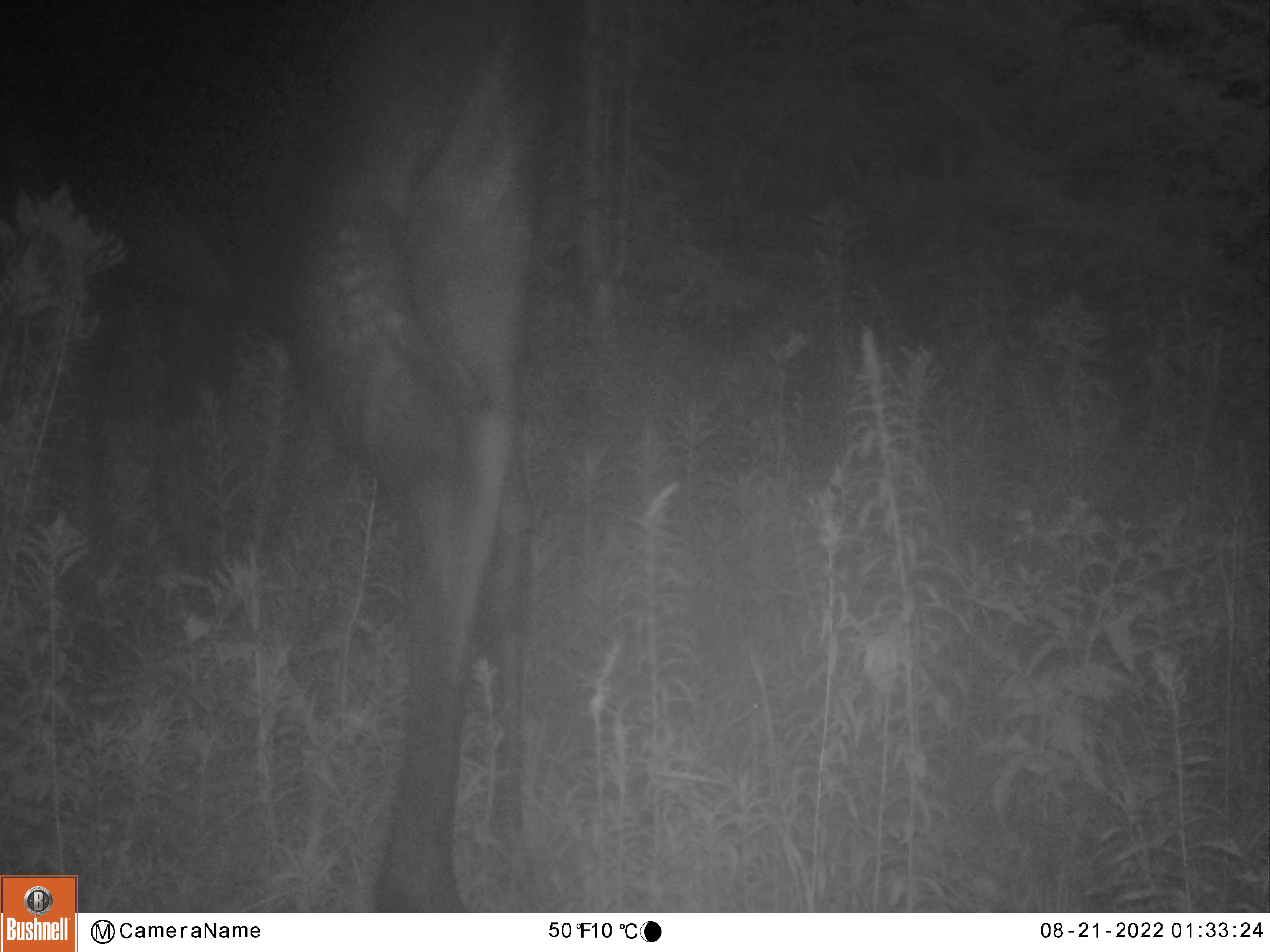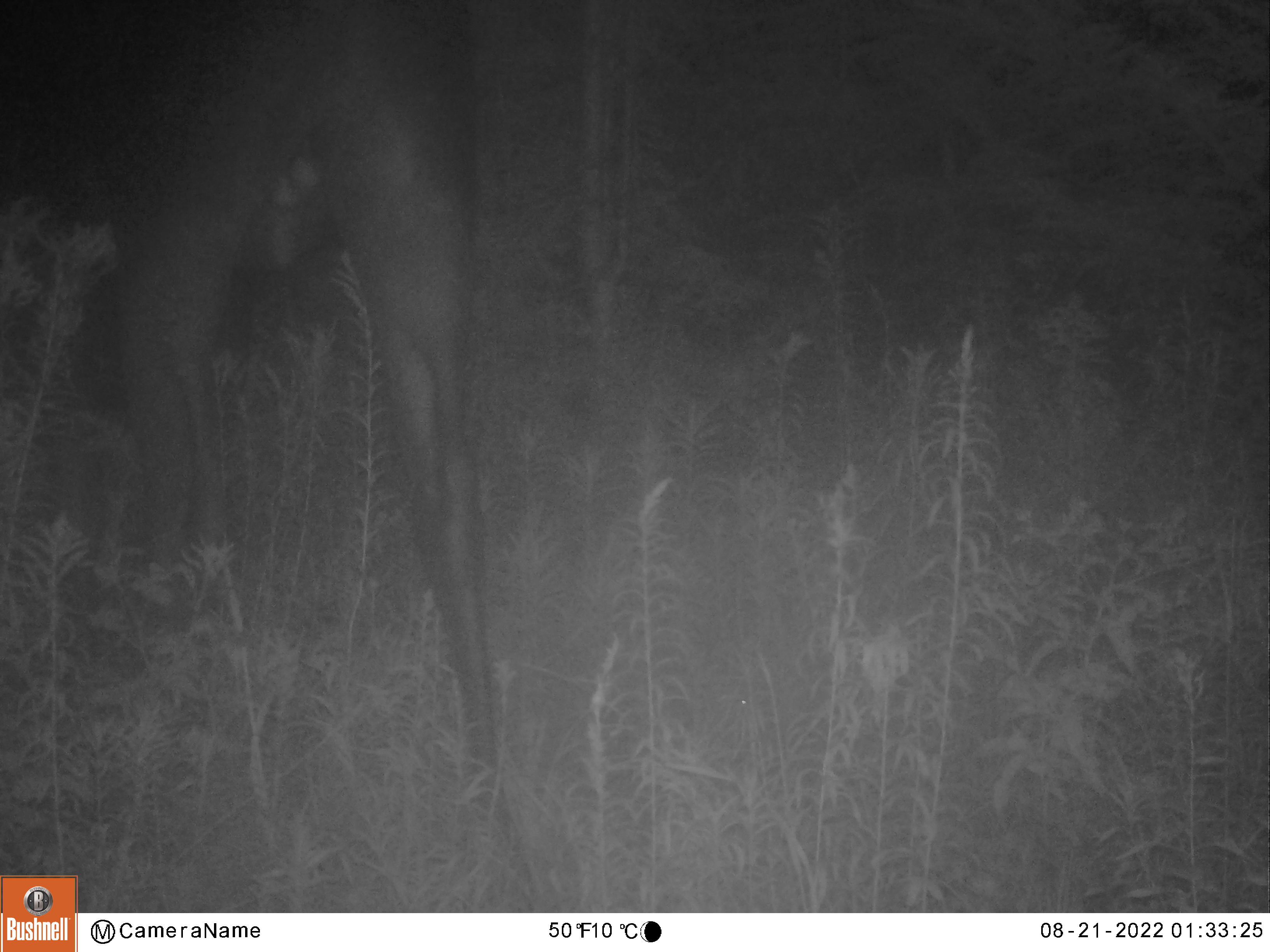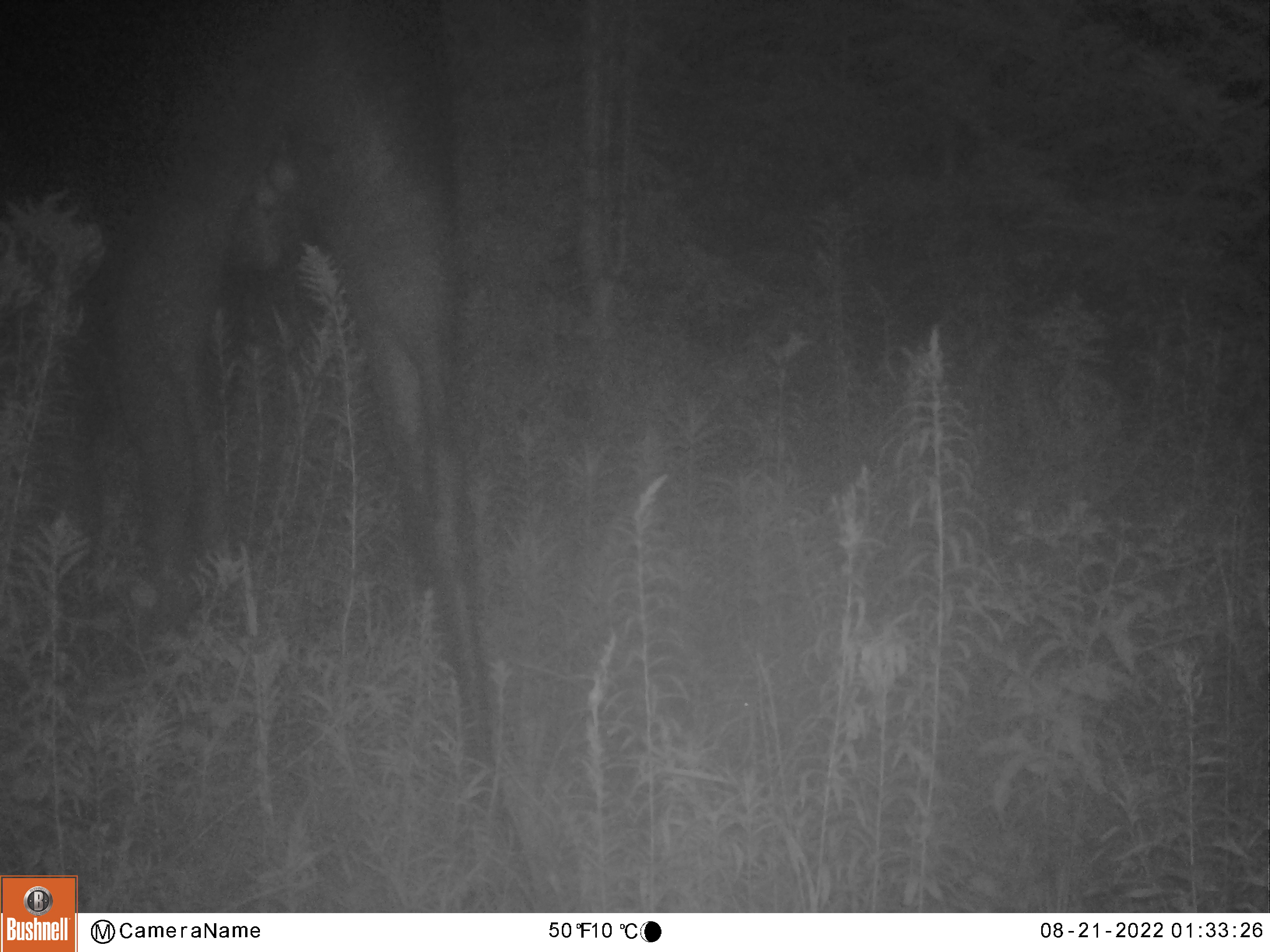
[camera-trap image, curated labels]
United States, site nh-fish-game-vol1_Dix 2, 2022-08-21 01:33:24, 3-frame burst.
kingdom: Animalia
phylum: Chordata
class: Mammalia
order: Artiodactyla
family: Cervidae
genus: Alces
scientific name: Alces alces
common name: moose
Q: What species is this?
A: Moose (Alces alces).